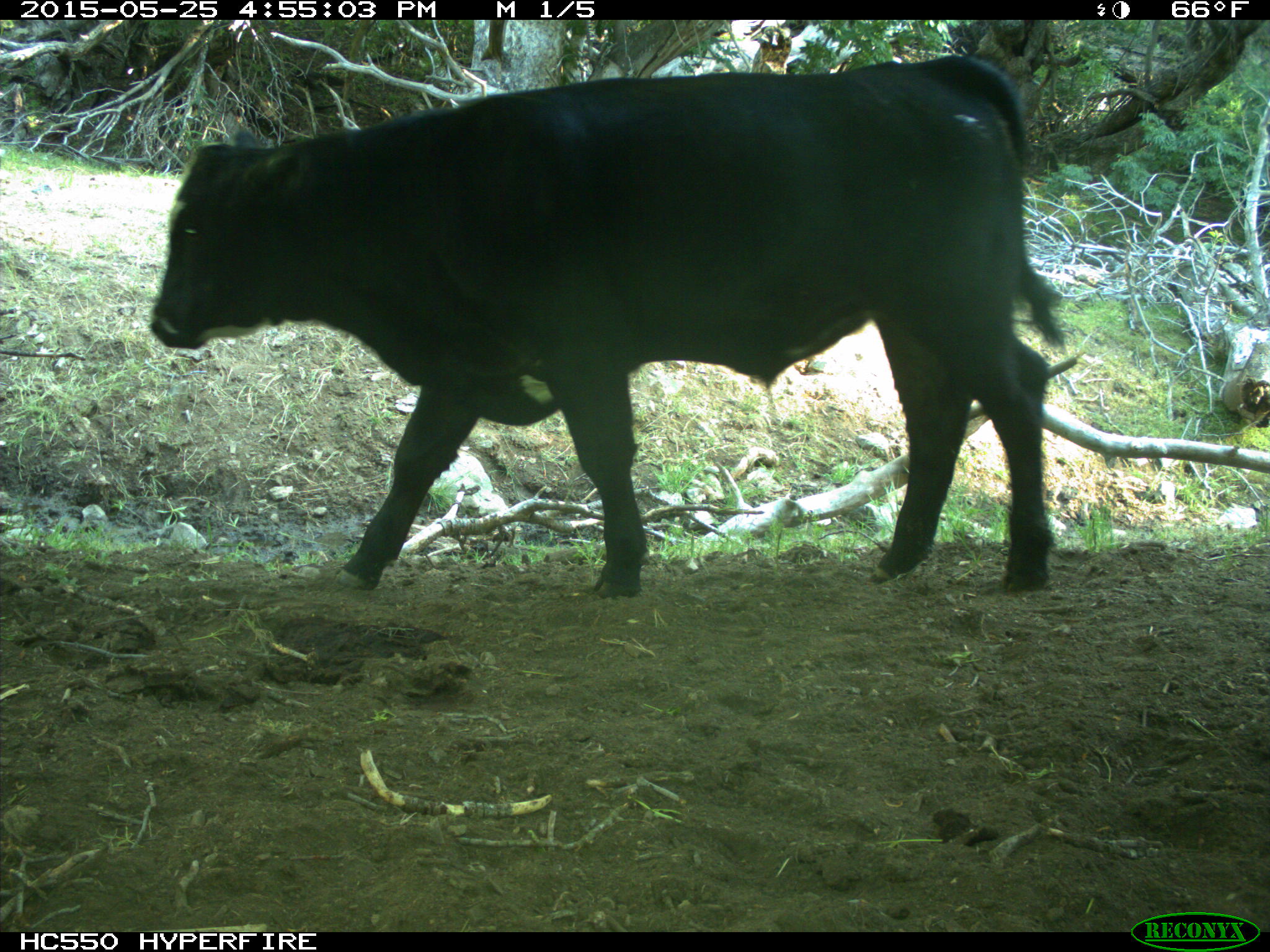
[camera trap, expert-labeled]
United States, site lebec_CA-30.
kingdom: Animalia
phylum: Chordata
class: Mammalia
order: Artiodactyla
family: Bovidae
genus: Bos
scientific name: Bos taurus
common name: domestic cow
Bos taurus (domestic cow).